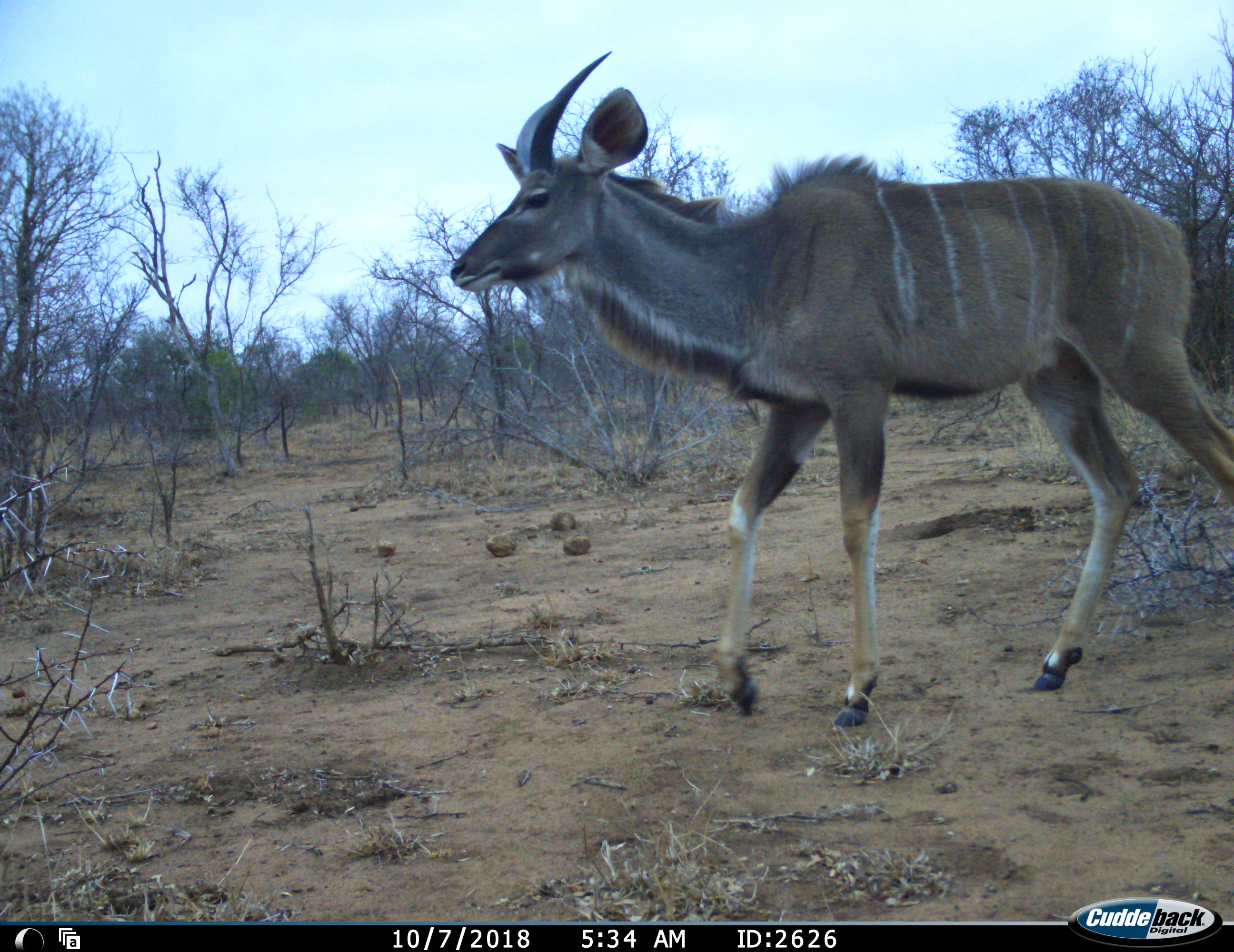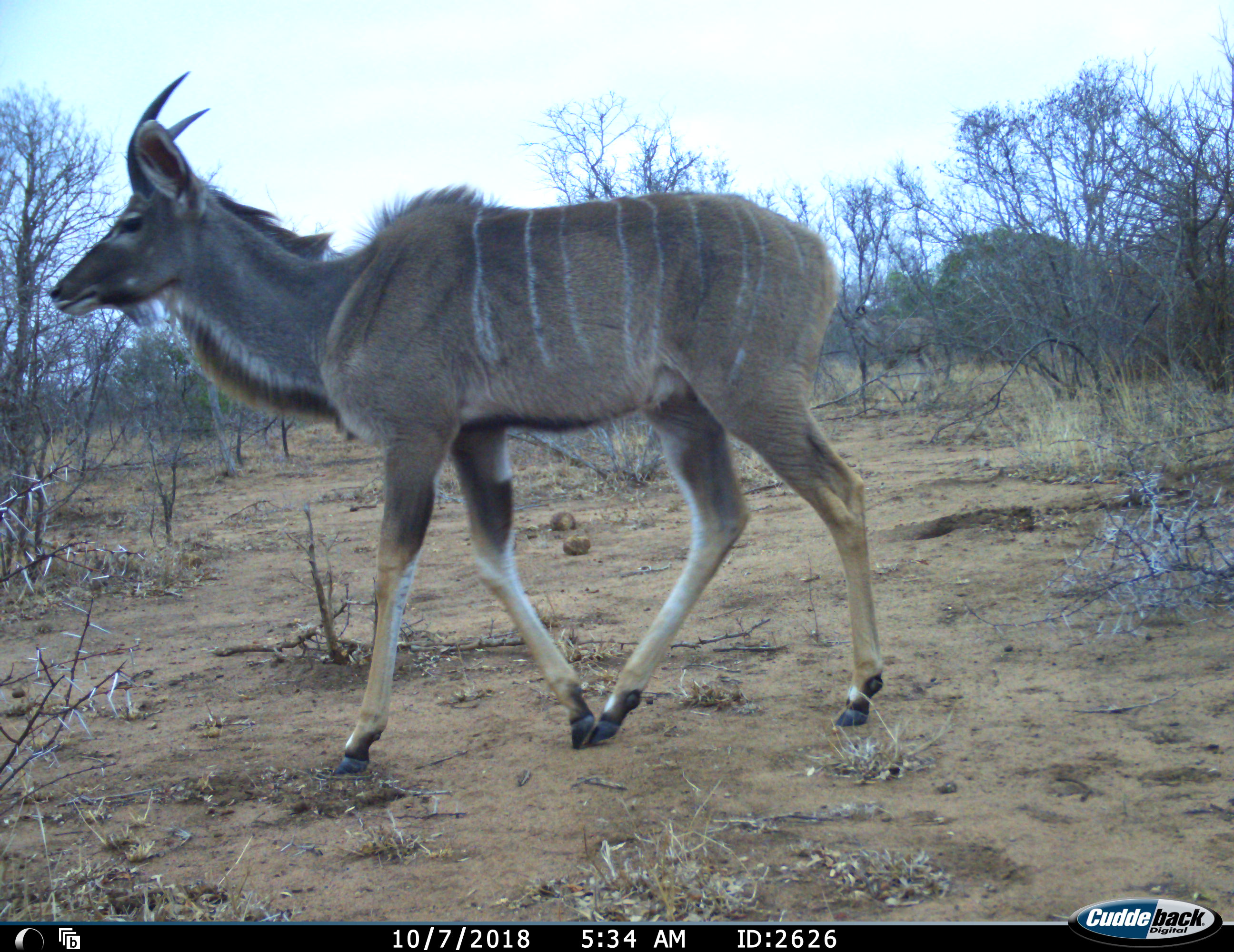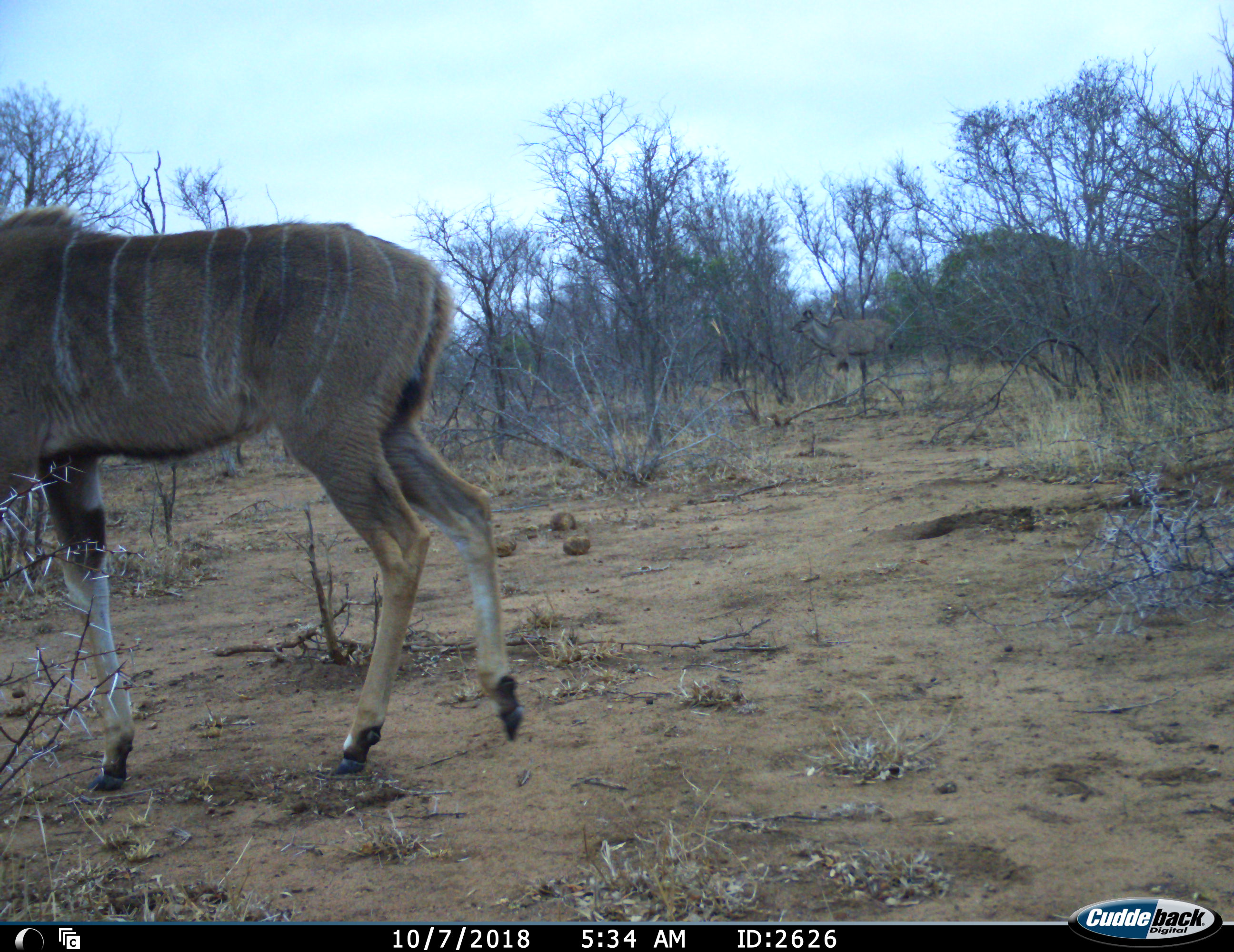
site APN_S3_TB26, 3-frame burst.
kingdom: Animalia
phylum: Chordata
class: Mammalia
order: Artiodactyla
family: Bovidae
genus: Tragelaphus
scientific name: Tragelaphus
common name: kudu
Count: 1.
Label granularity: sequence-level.